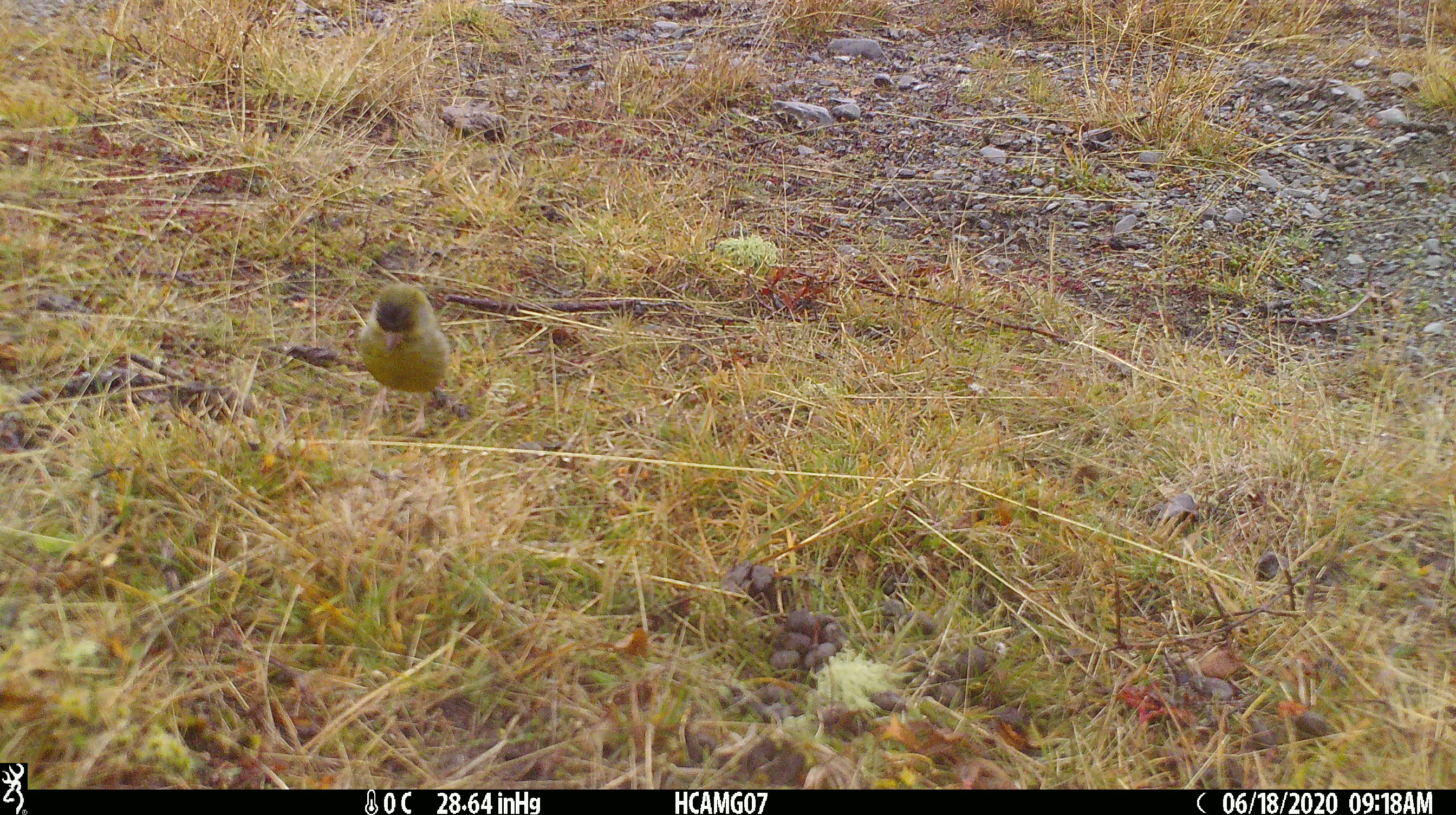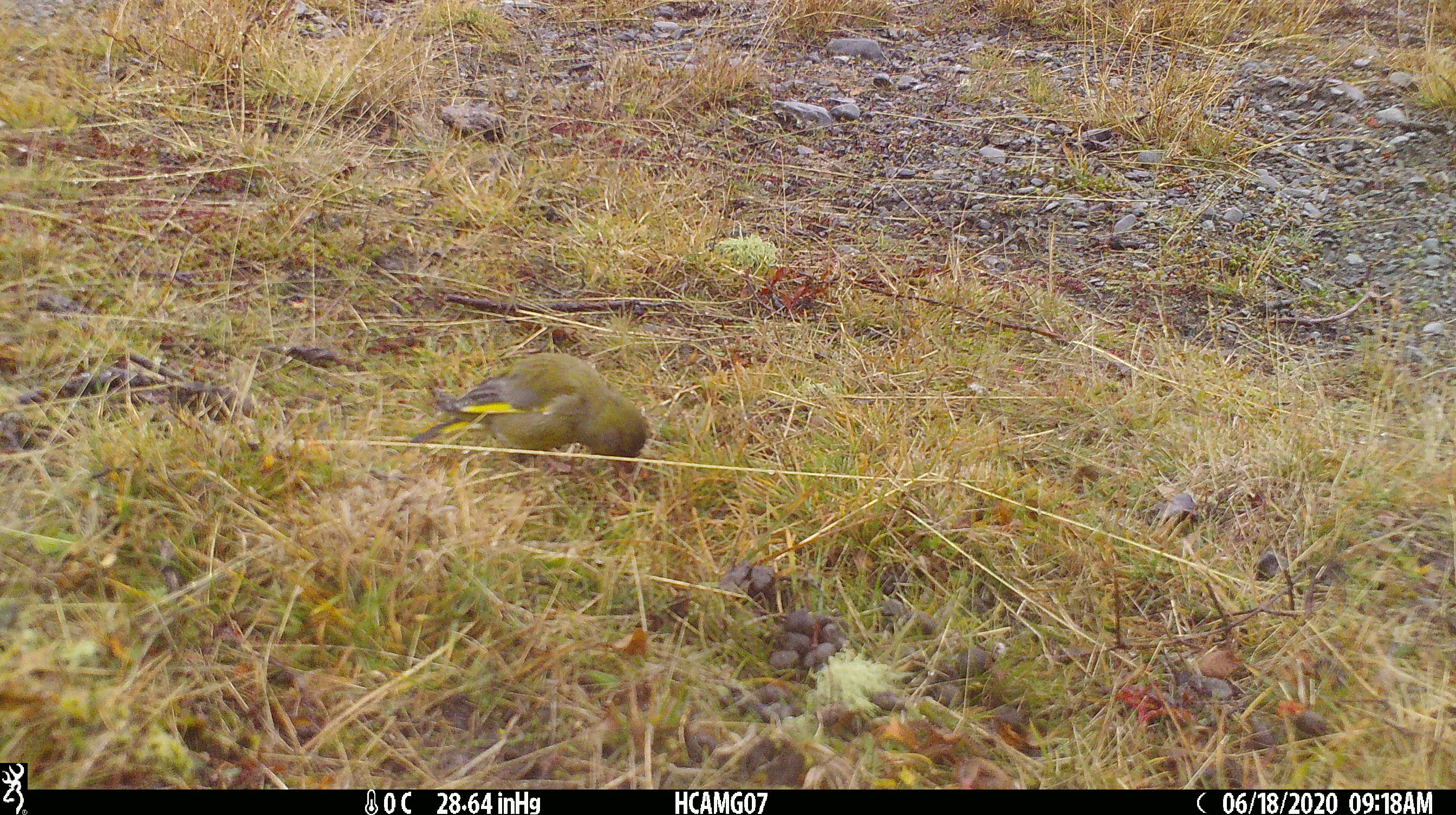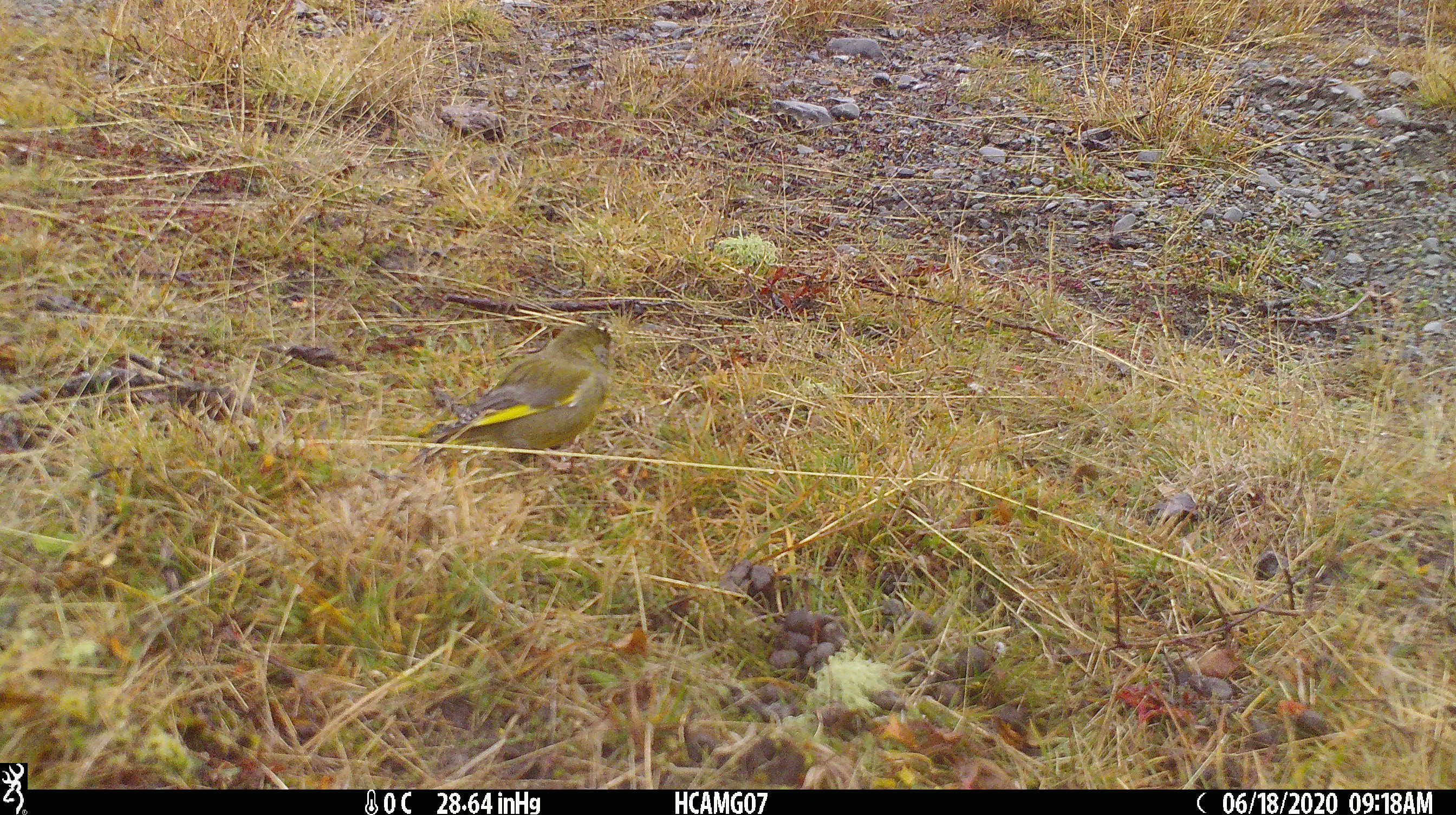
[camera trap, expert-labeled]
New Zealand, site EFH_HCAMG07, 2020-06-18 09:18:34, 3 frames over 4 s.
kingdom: Animalia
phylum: Chordata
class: Aves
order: Passeriformes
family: Fringillidae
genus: Chloris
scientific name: Chloris chloris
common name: greenfinch